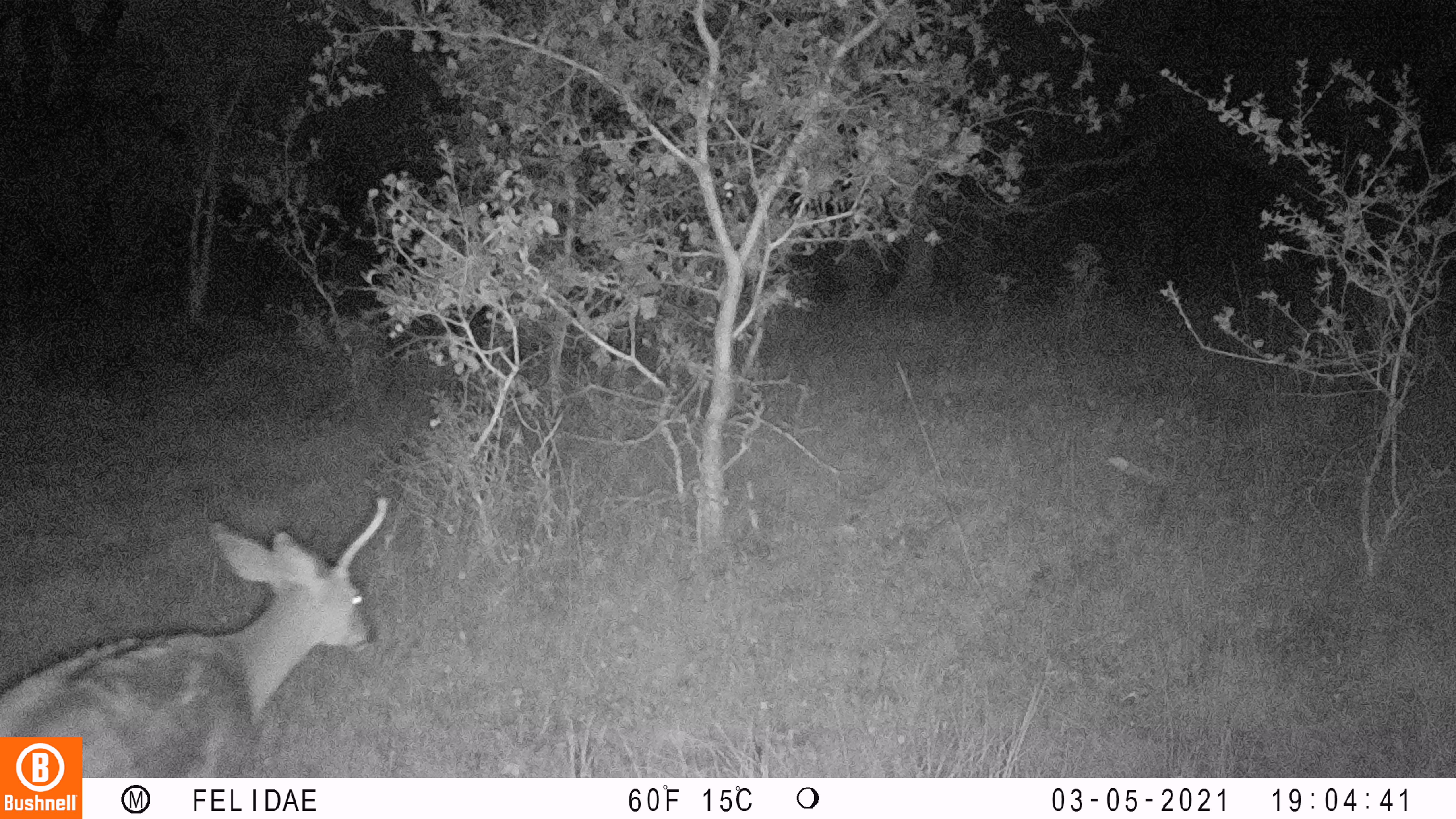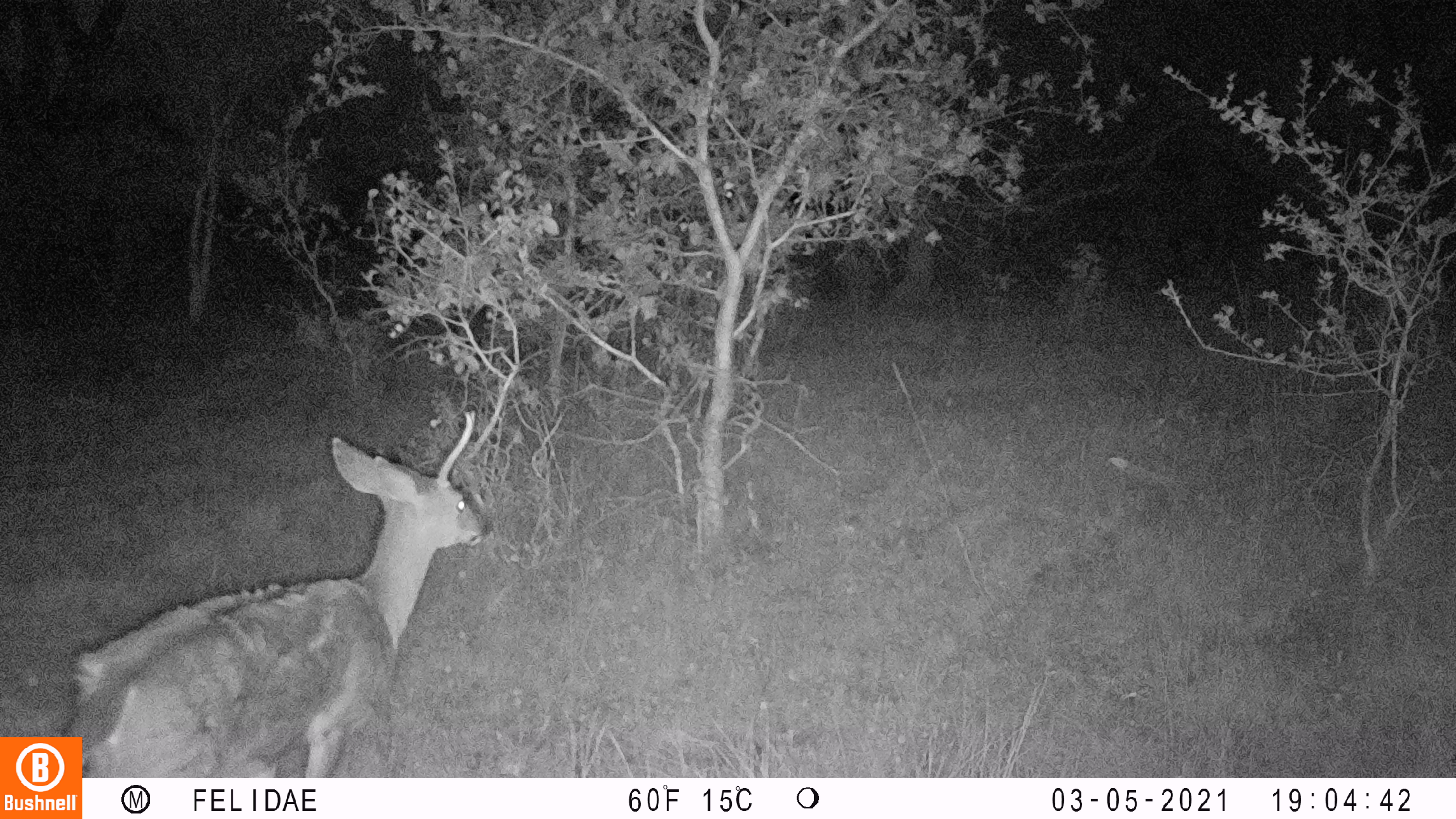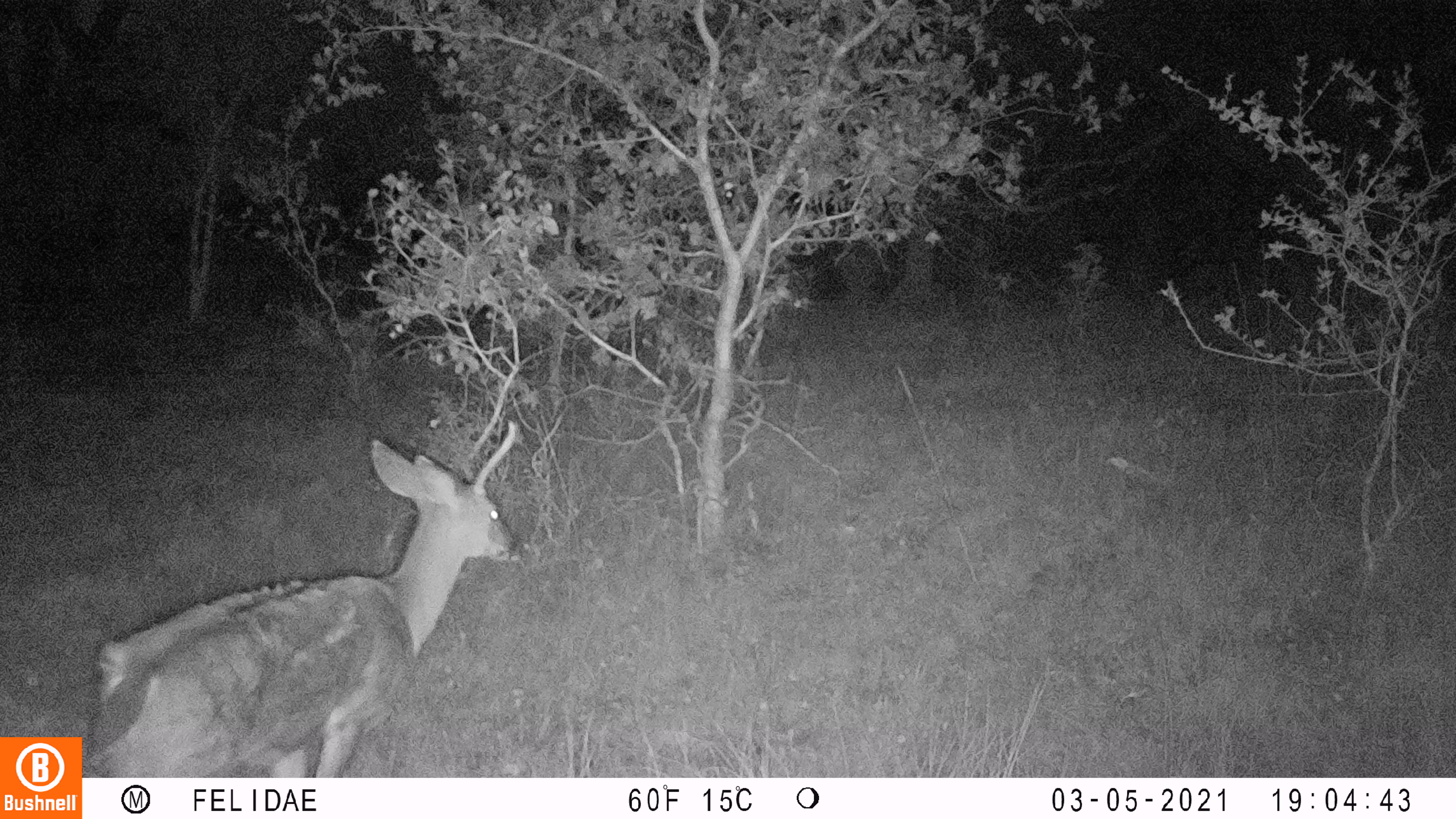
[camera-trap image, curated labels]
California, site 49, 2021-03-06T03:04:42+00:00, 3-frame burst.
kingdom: Animalia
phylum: Chordata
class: Mammalia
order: Artiodactyla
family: Cervidae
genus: Odocoileus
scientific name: Odocoileus hemionus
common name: mule deer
Mule deer (Odocoileus hemionus).